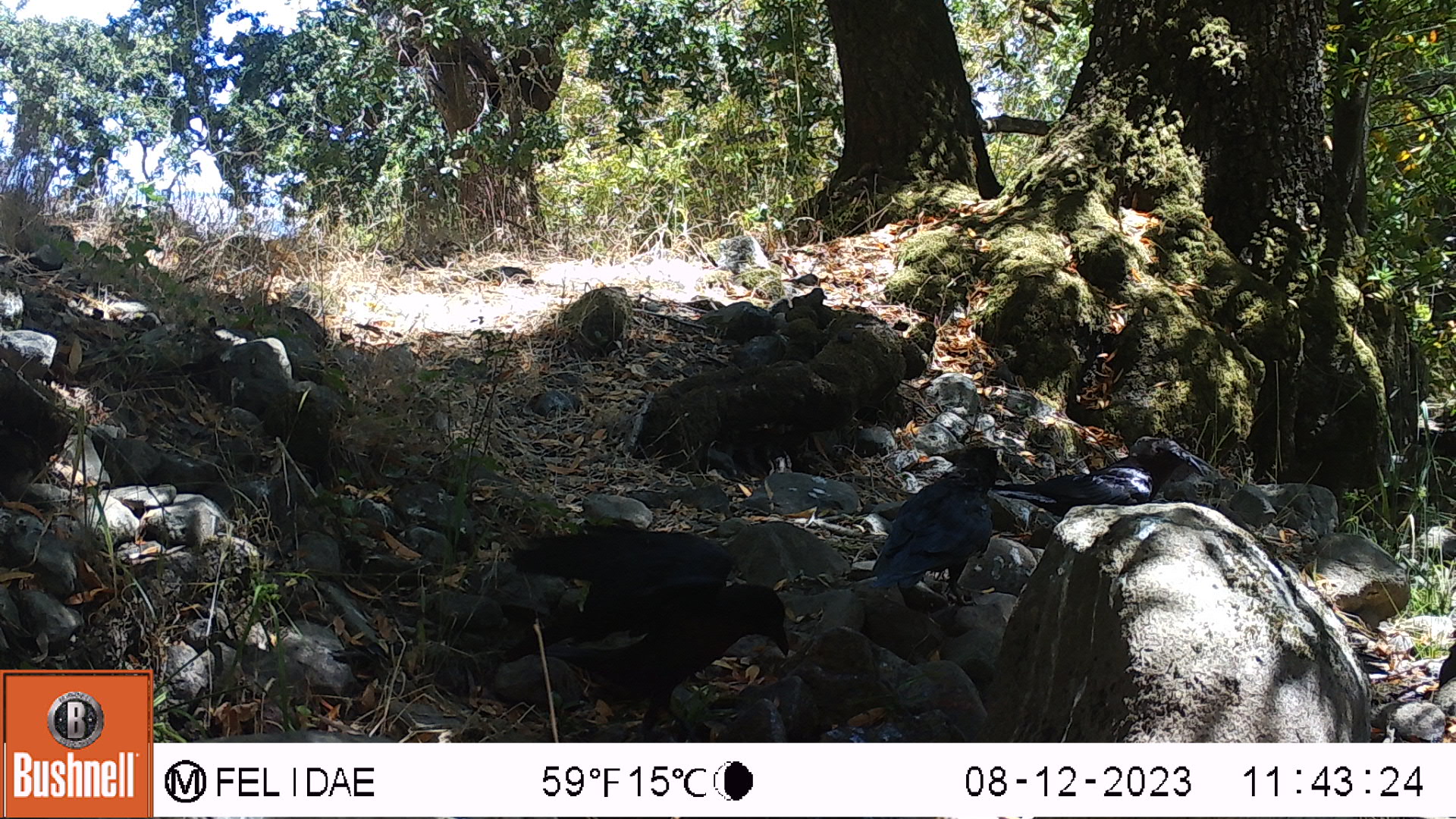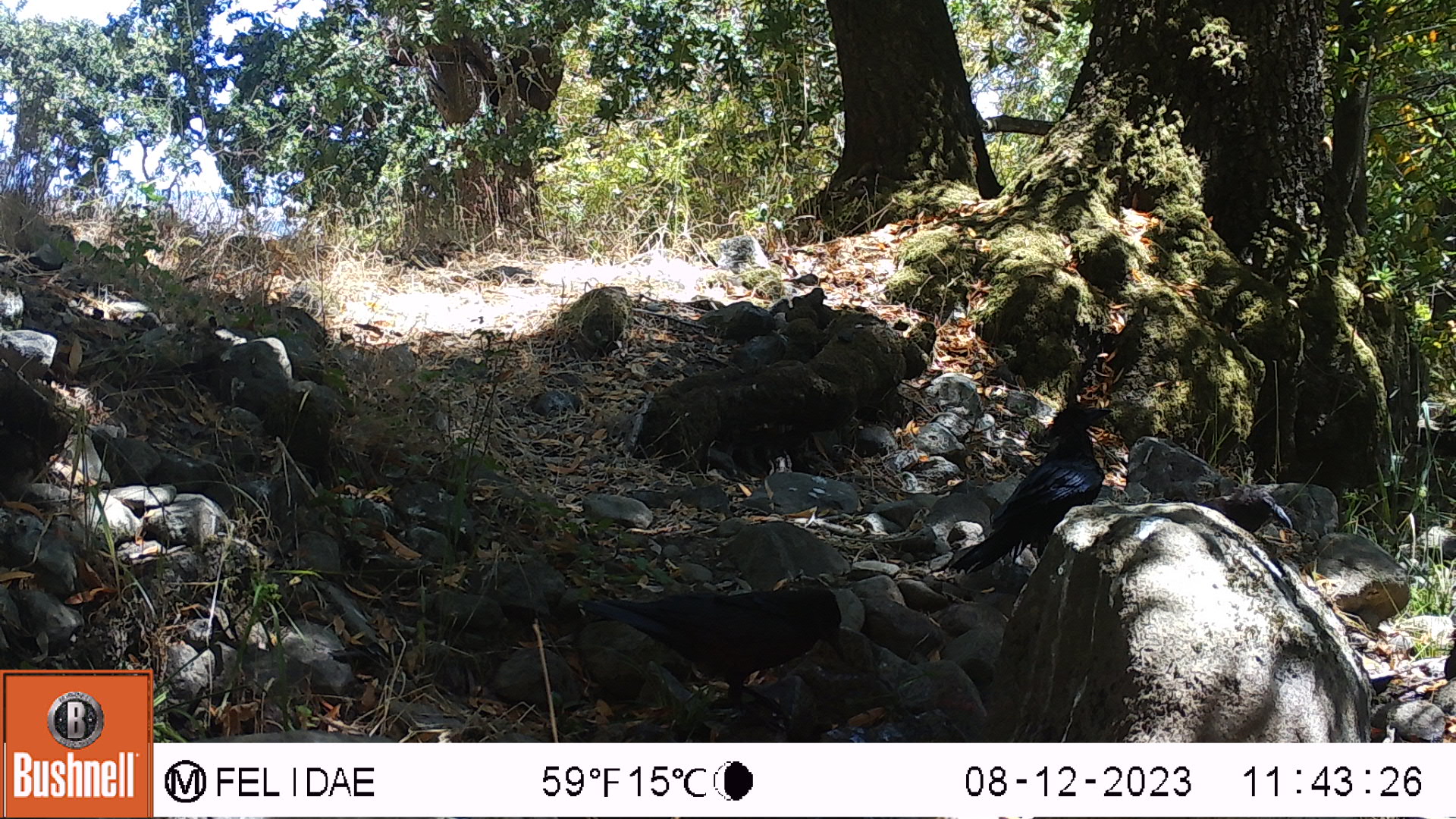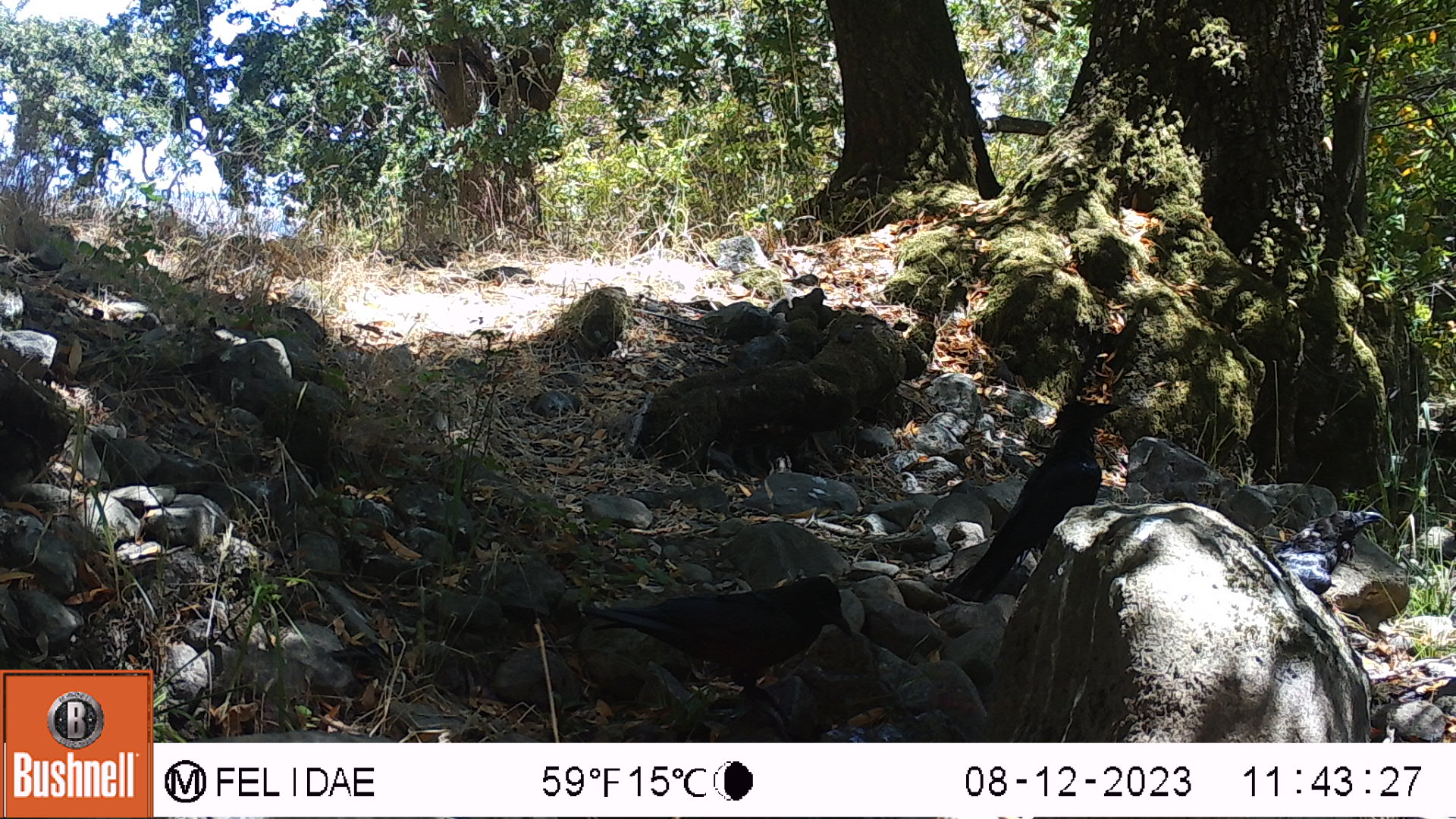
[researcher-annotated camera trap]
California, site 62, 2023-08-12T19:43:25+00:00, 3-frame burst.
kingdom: Animalia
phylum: Chordata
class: Aves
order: Passeriformes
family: Corvidae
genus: Corvus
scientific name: Corvus brachyrhynchos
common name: american crow